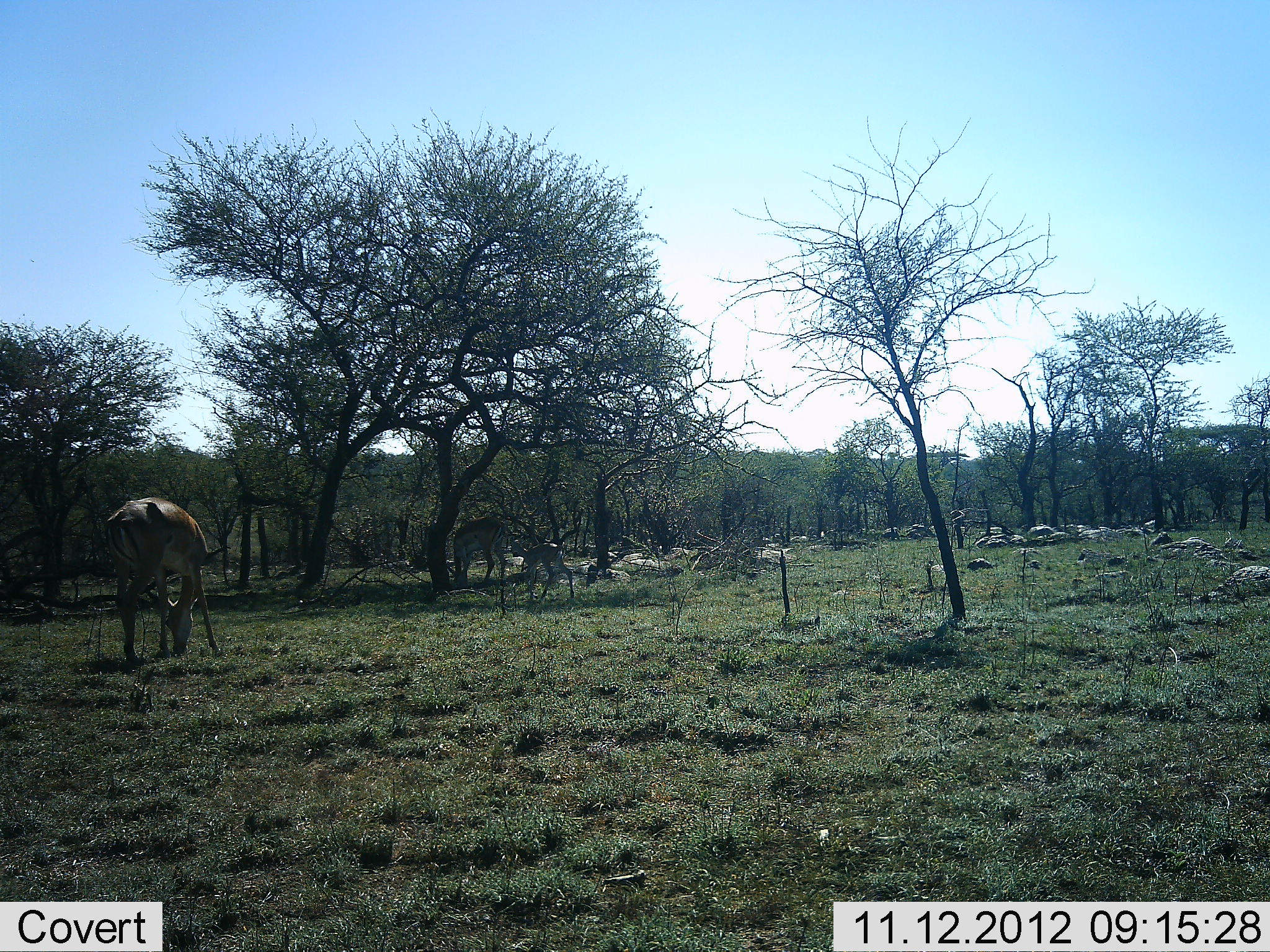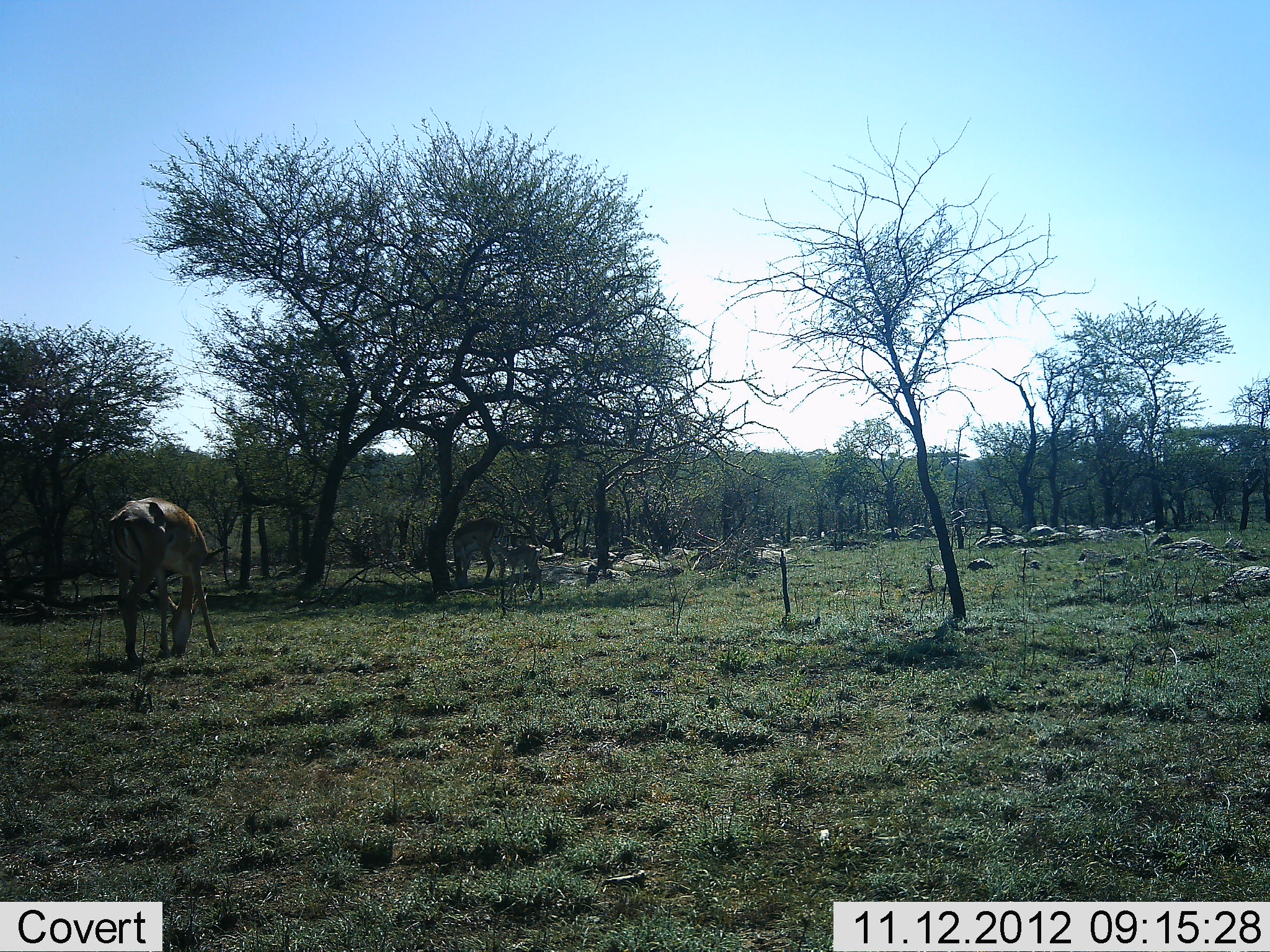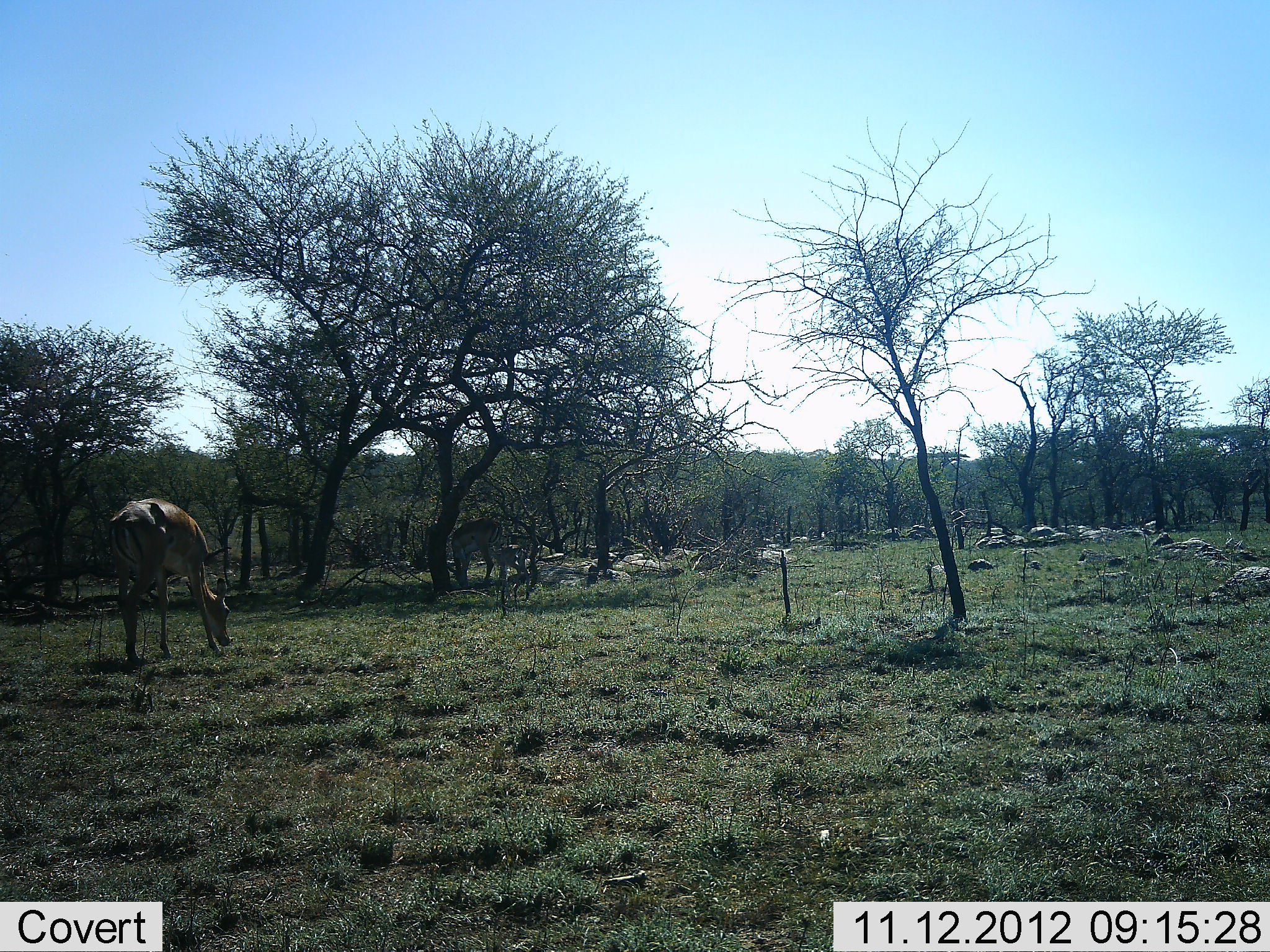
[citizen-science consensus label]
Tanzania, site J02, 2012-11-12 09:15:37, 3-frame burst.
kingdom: Animalia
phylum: Chordata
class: Mammalia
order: Artiodactyla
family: Bovidae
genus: Aepyceros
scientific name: Aepyceros melampus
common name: impala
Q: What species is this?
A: Impala (Aepyceros melampus).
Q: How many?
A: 3.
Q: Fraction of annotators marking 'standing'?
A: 20%.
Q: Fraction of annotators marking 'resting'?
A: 0%.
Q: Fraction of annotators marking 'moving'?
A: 30%.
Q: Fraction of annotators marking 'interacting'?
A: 0%.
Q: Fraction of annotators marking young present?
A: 90%.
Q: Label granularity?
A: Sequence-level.